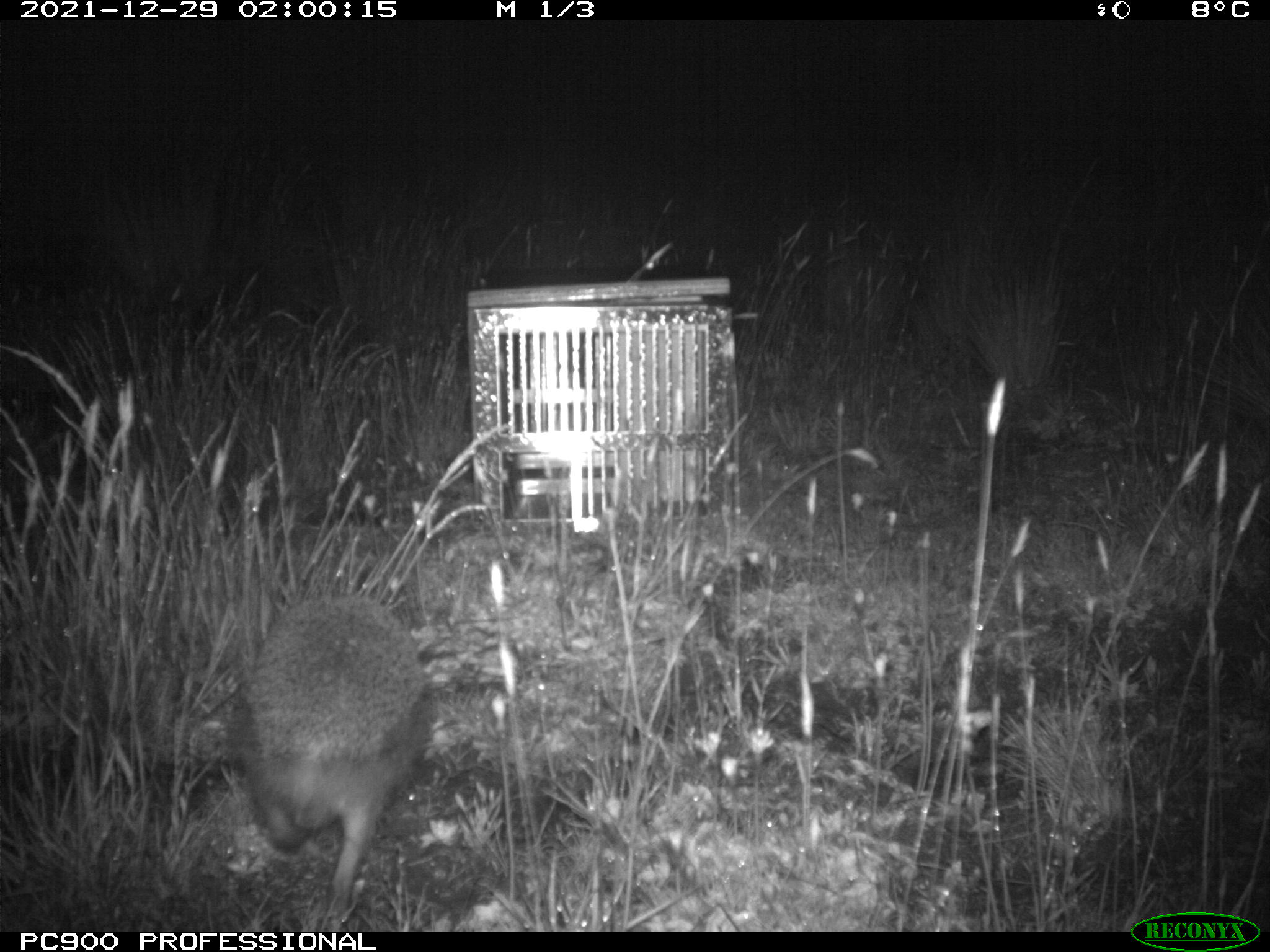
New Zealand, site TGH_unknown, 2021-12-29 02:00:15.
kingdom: Animalia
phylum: Chordata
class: Mammalia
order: Eulipotyphla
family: Erinaceidae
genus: Erinaceus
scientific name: Erinaceus europaeus europaeus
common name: european hedgehog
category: hedgehog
Hedgehog (european hedgehog) (Erinaceus europaeus europaeus).